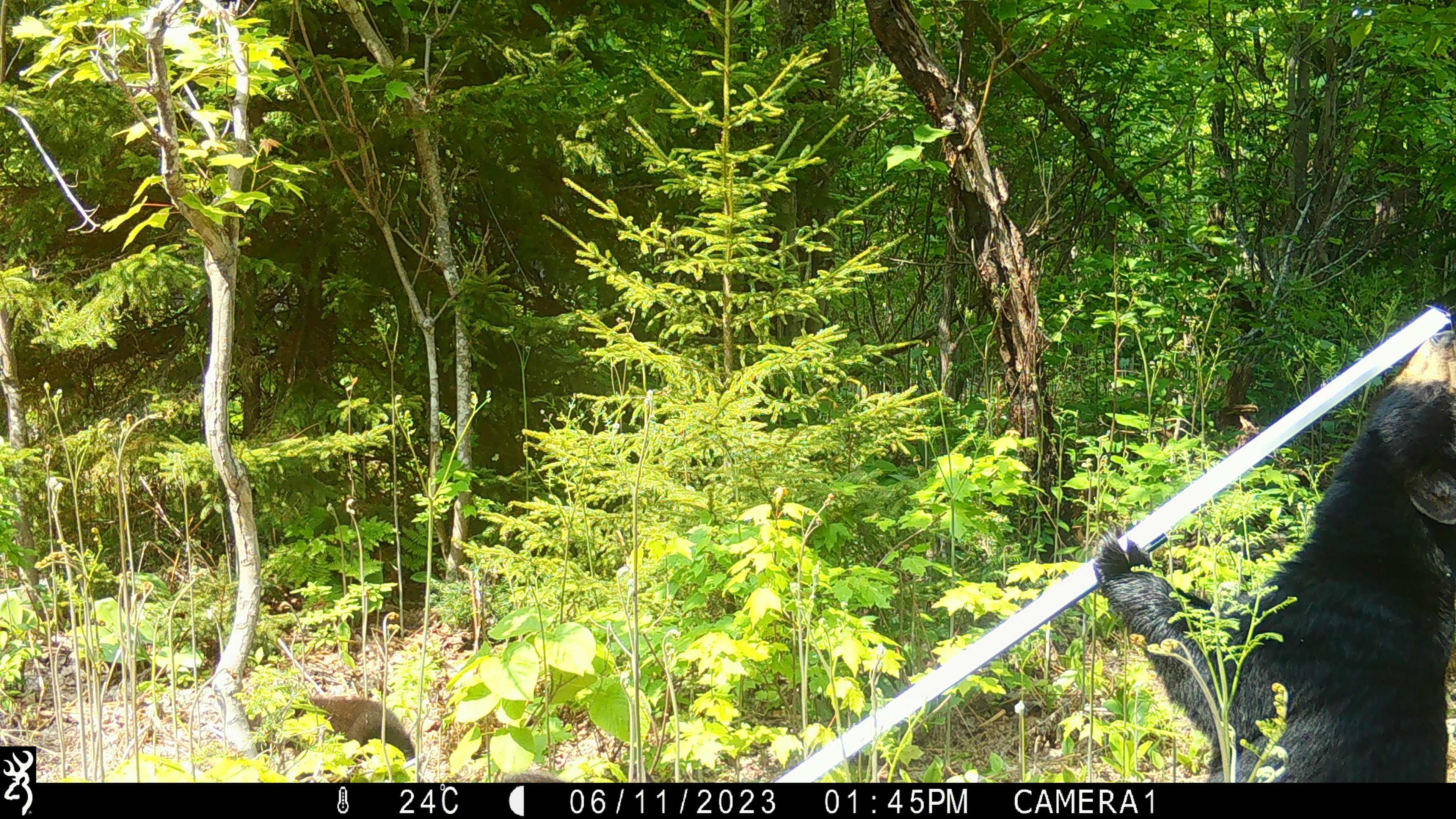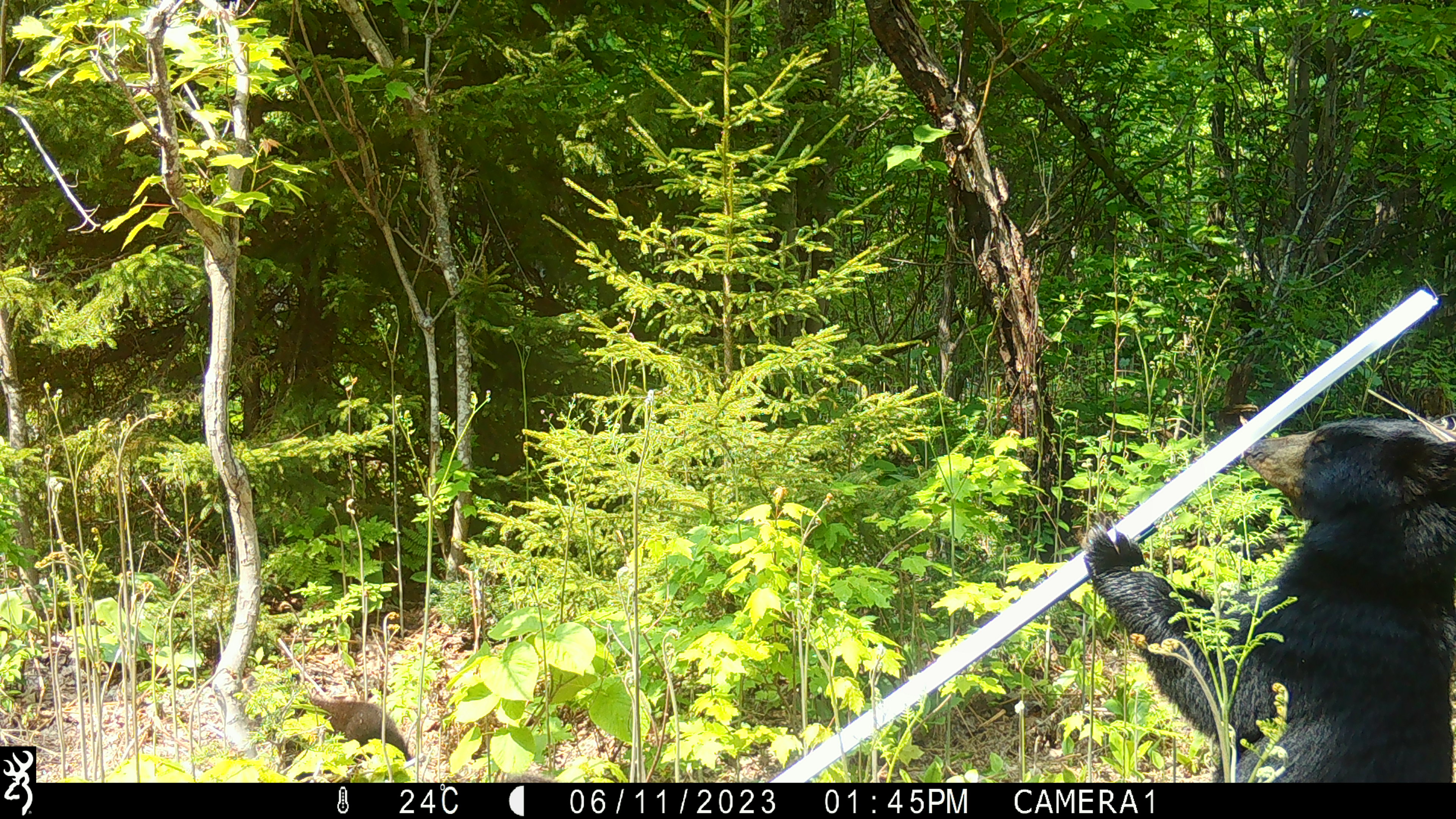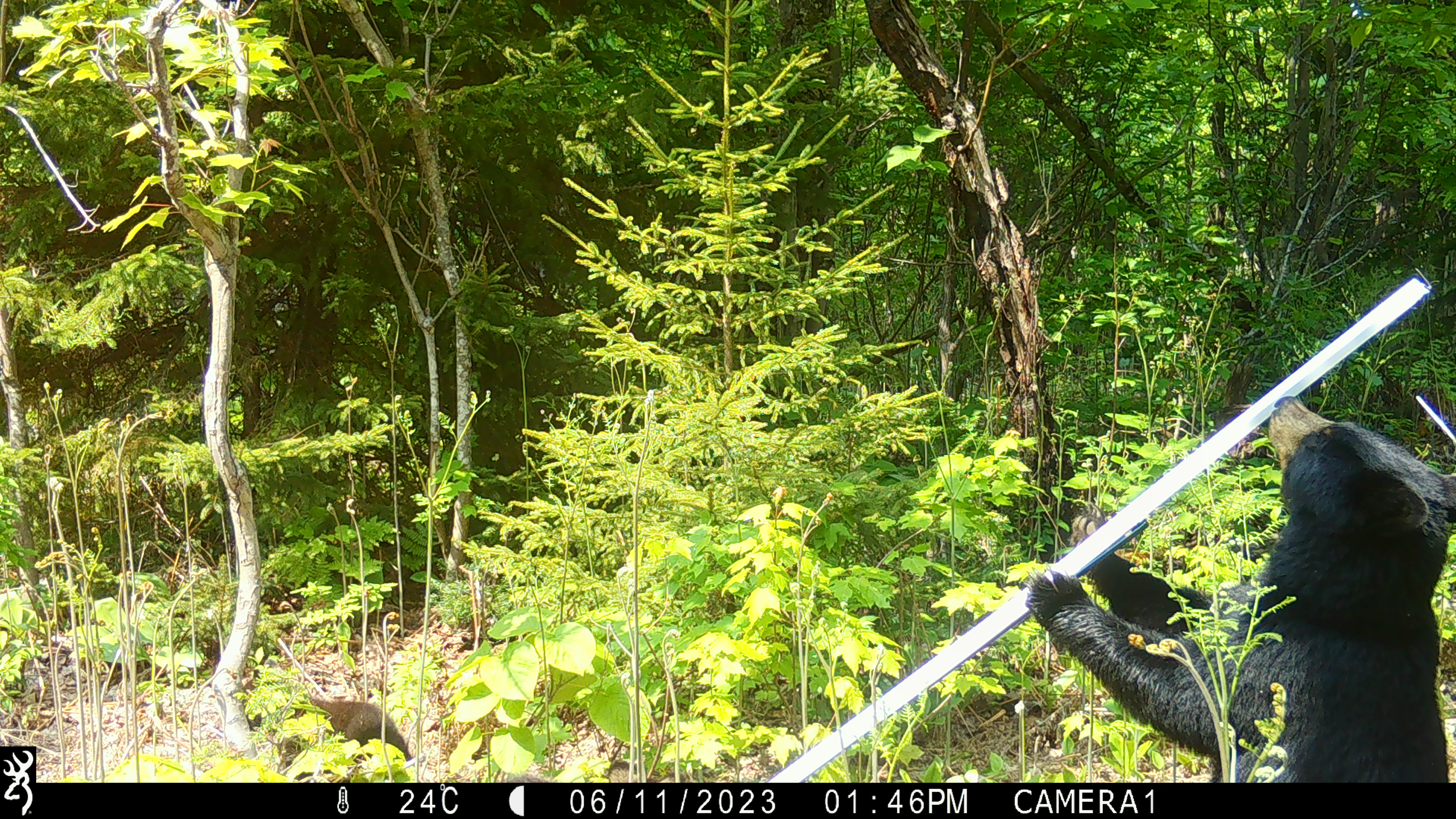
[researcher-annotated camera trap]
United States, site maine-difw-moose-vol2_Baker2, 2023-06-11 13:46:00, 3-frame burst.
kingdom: Animalia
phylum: Chordata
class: Mammalia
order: Carnivora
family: Ursidae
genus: Ursus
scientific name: Ursus americanus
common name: black bear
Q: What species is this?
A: Black bear (Ursus americanus).